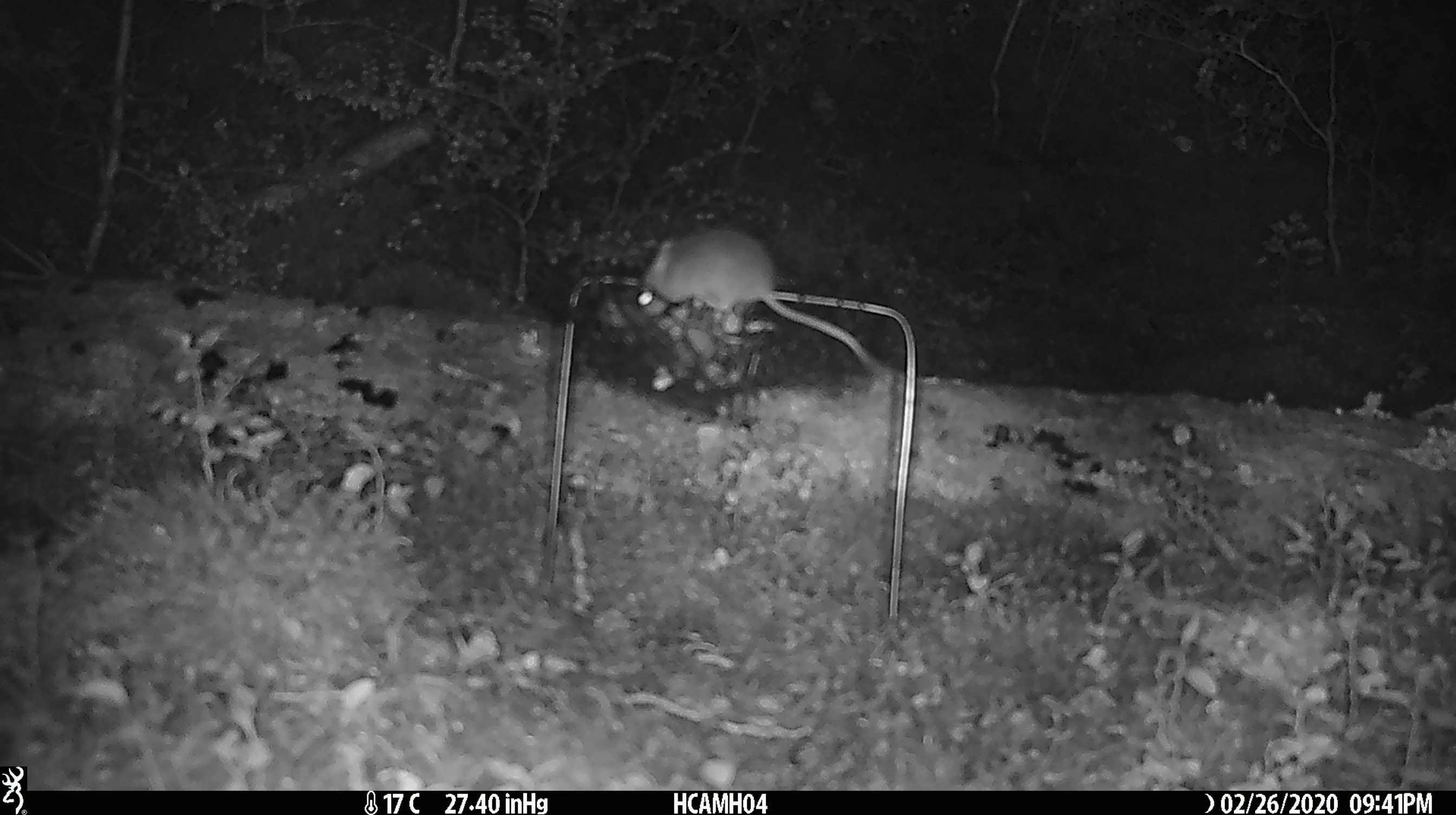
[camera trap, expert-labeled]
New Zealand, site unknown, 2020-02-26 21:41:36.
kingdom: Animalia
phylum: Chordata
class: Mammalia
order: Rodentia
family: Muridae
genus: Mus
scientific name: Mus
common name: mouse